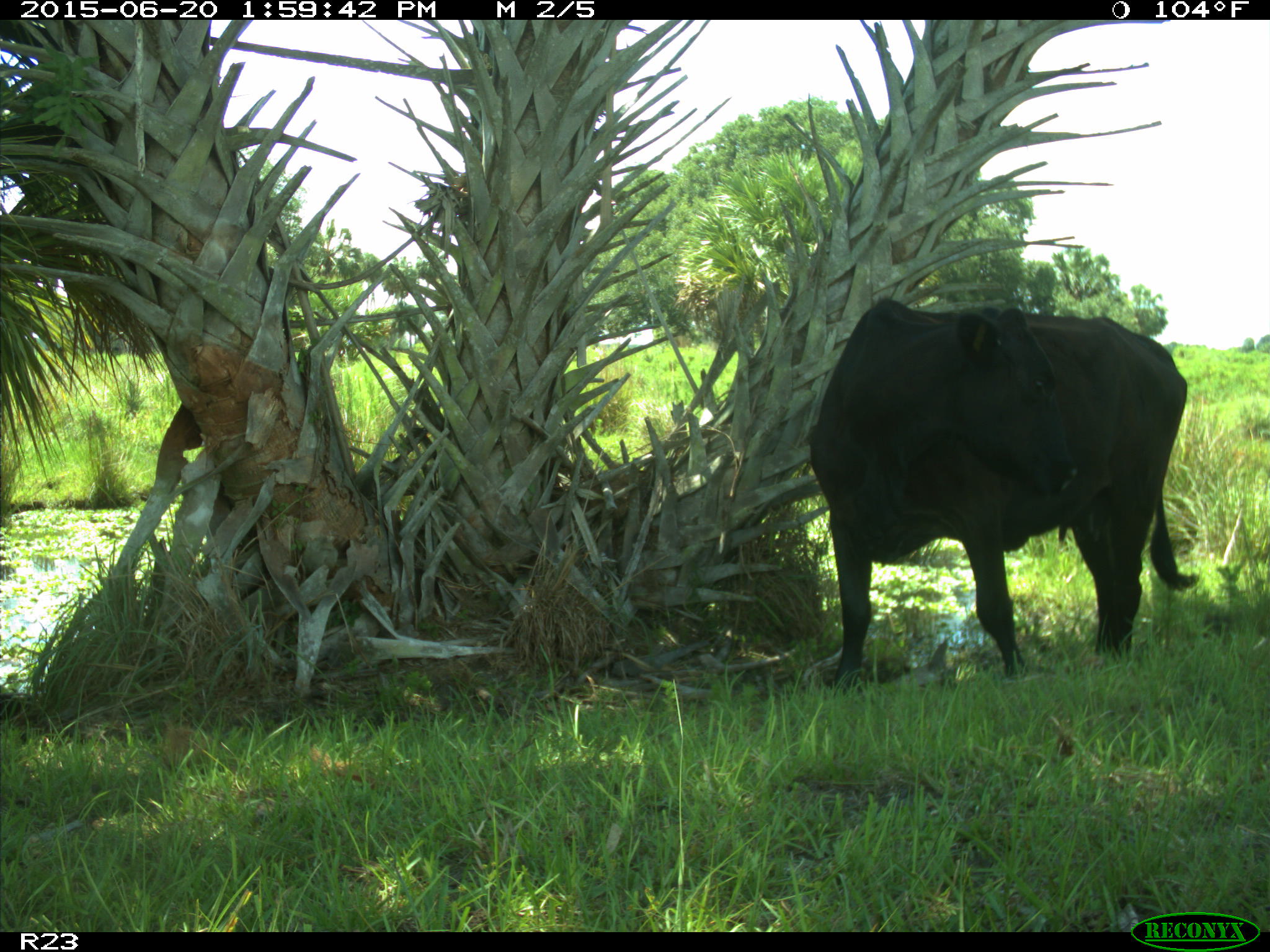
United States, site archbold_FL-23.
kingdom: Animalia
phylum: Chordata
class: Mammalia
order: Artiodactyla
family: Bovidae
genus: Bos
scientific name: Bos taurus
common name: domestic cow